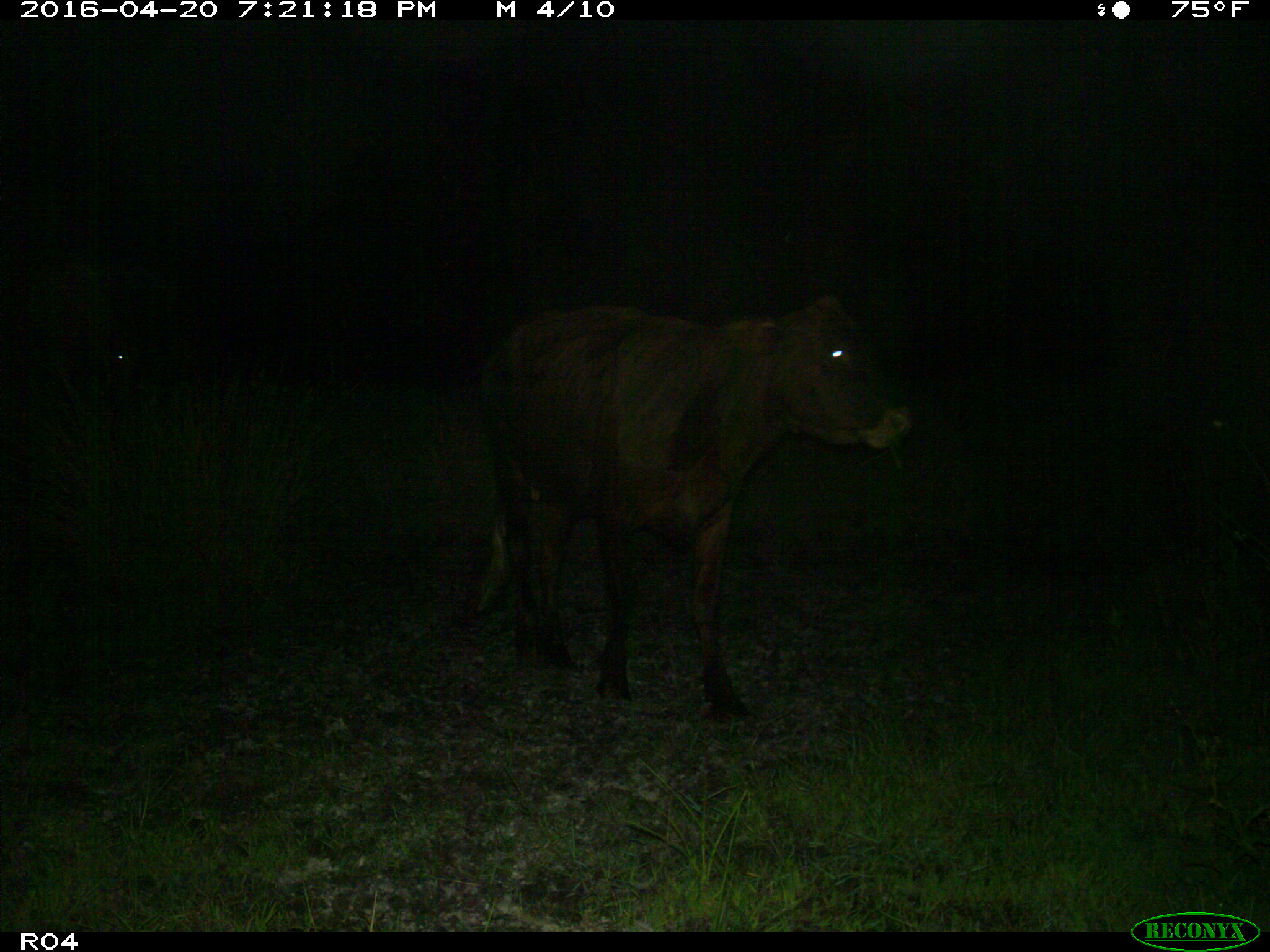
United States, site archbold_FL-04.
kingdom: Animalia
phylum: Chordata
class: Mammalia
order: Artiodactyla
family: Bovidae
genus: Bos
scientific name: Bos taurus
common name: domestic cow